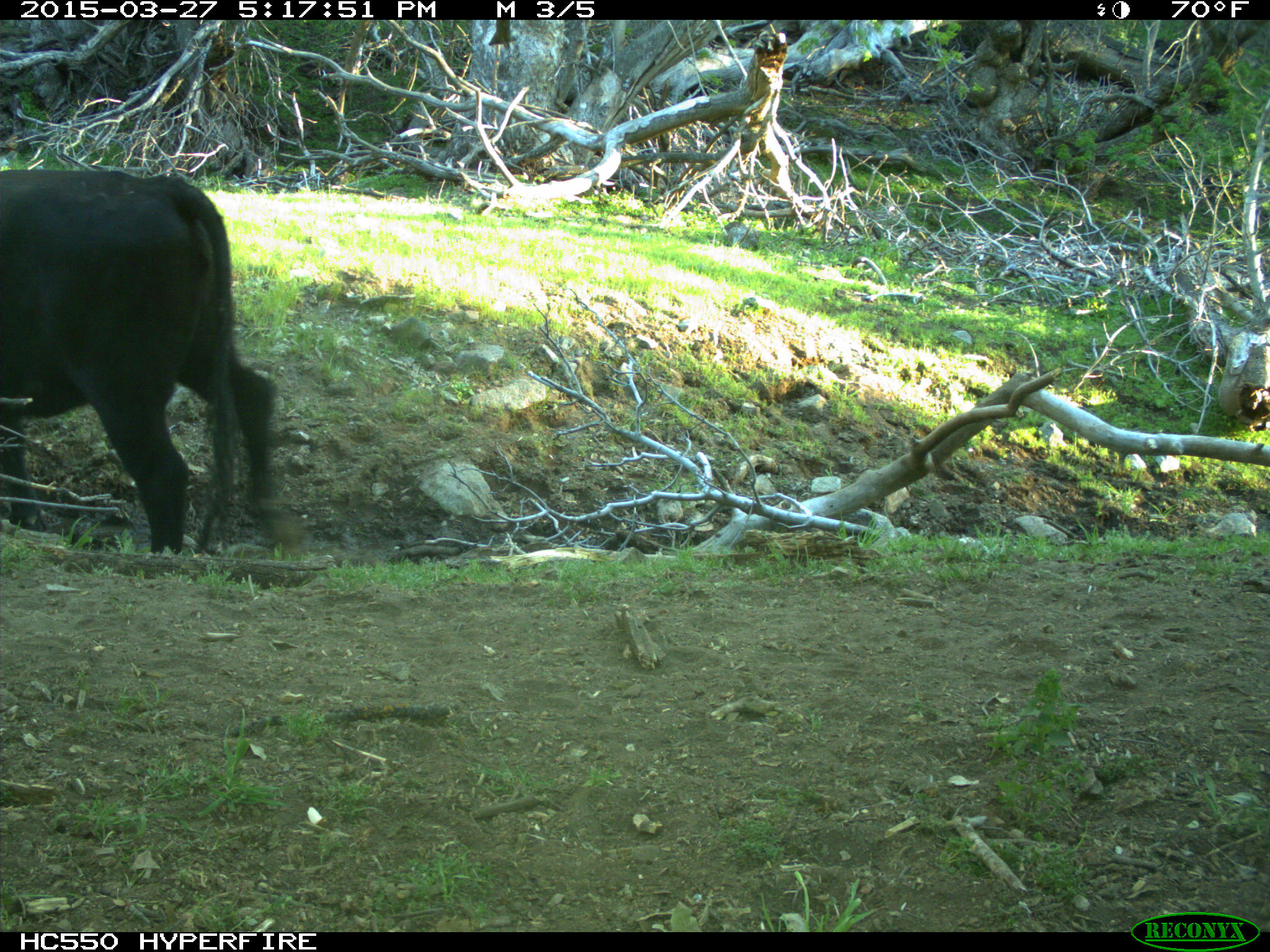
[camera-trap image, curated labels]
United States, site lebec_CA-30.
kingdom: Animalia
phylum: Chordata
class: Mammalia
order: Artiodactyla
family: Bovidae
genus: Bos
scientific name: Bos taurus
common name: domestic cow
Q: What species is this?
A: Bos taurus (domestic cow).